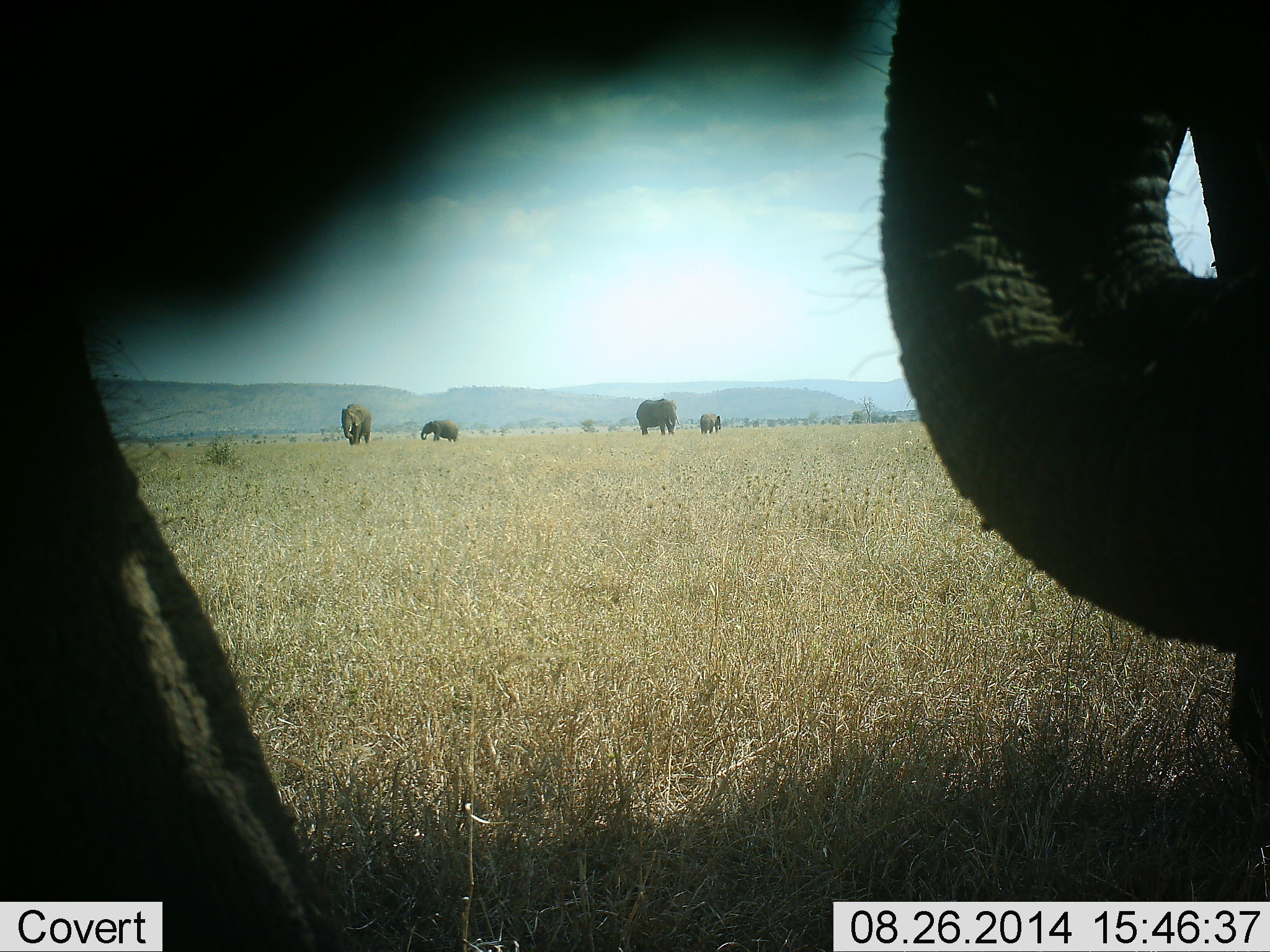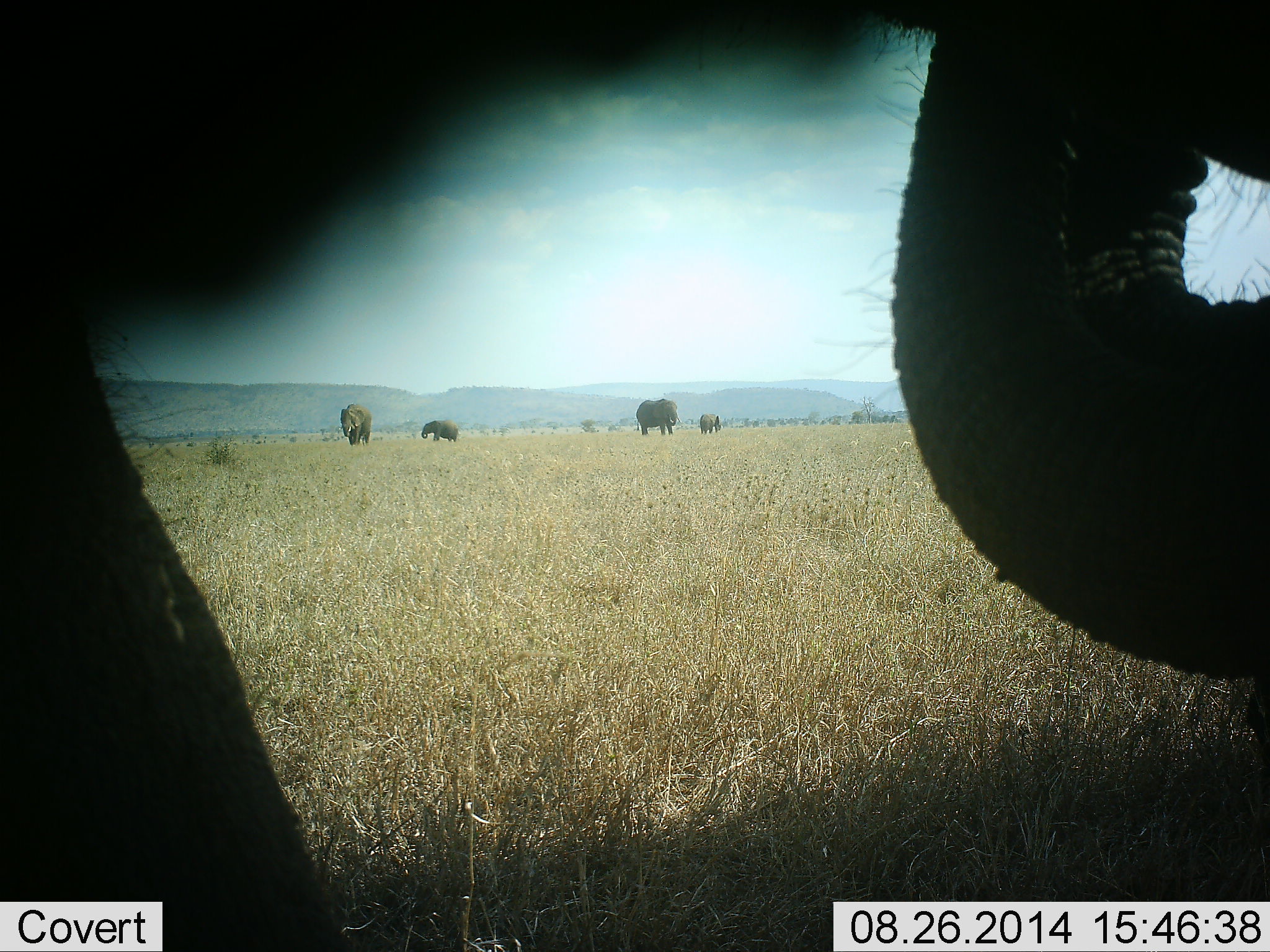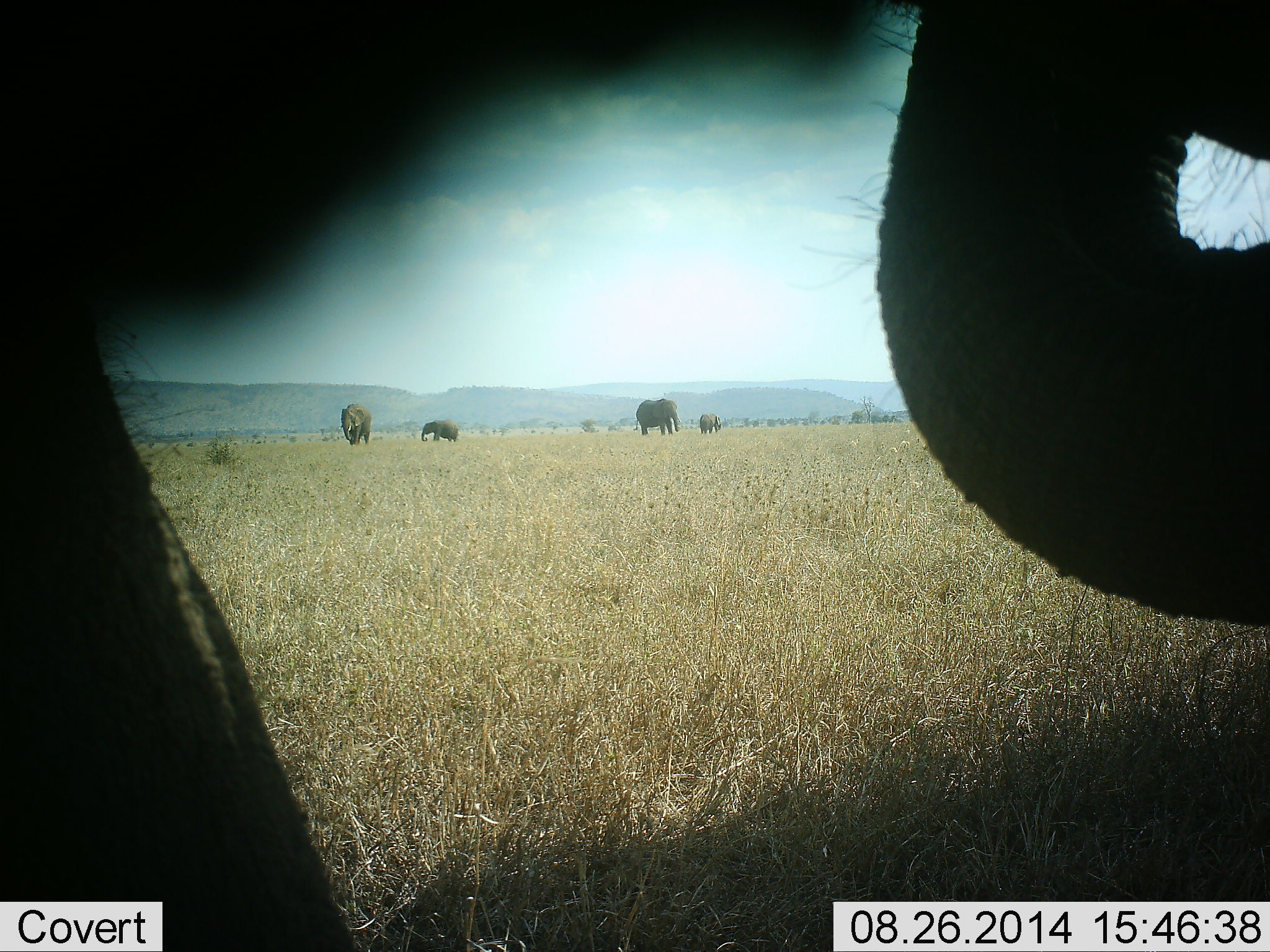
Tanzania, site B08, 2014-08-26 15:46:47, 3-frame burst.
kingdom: Animalia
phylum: Chordata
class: Mammalia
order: Proboscidea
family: Elephantidae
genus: Loxodonta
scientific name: Loxodonta africana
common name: african bush elephant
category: elephant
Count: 5.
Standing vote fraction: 80%.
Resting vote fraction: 0%.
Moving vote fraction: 20%.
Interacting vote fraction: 0%.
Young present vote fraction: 30%.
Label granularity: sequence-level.